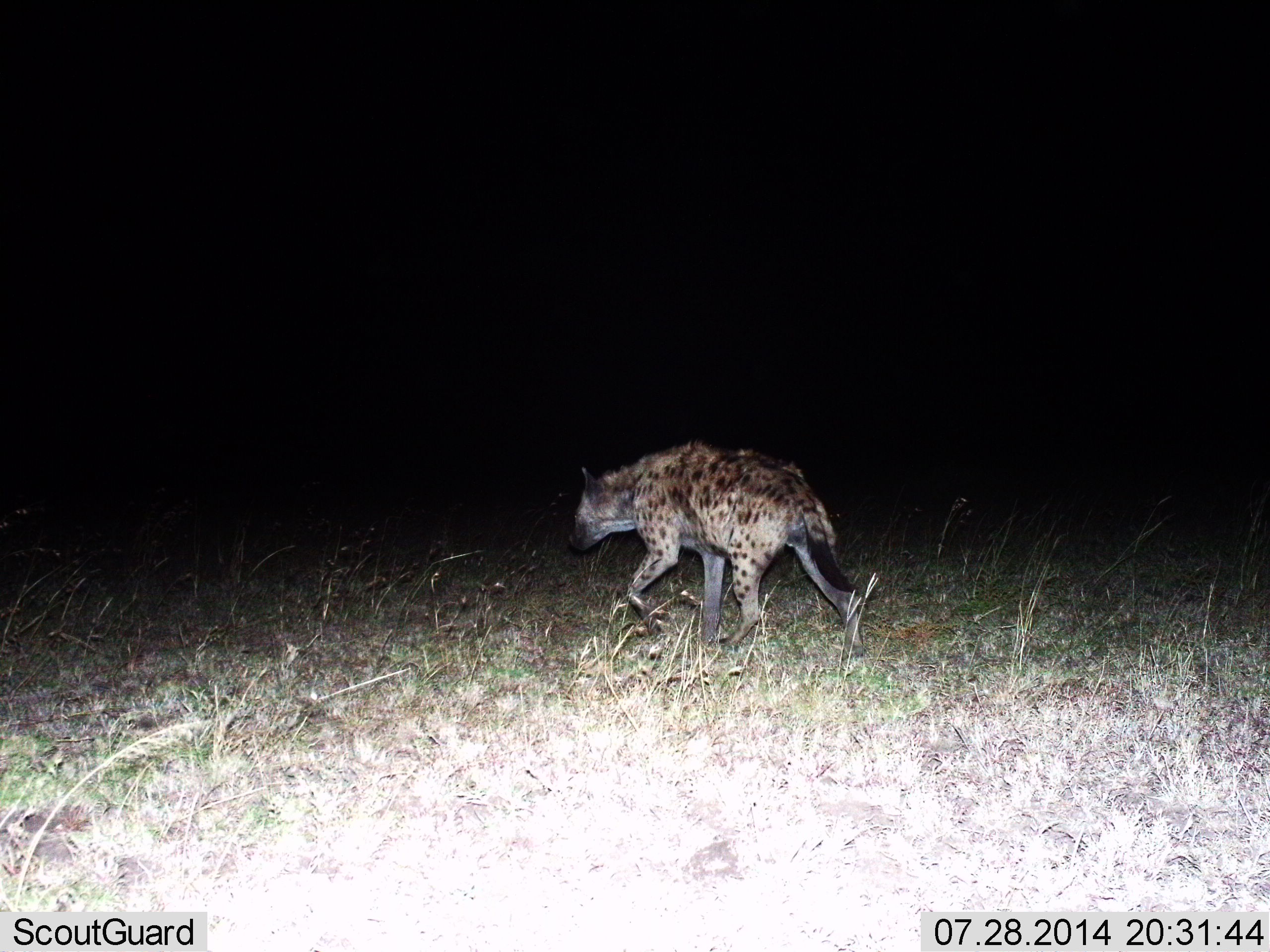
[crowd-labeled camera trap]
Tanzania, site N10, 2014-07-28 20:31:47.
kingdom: Animalia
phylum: Chordata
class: Mammalia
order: Carnivora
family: Hyaenidae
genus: Crocuta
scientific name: Crocuta crocuta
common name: spotted hyena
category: hyenaspotted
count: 1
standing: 10%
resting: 0%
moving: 90%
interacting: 0%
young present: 0%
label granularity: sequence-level